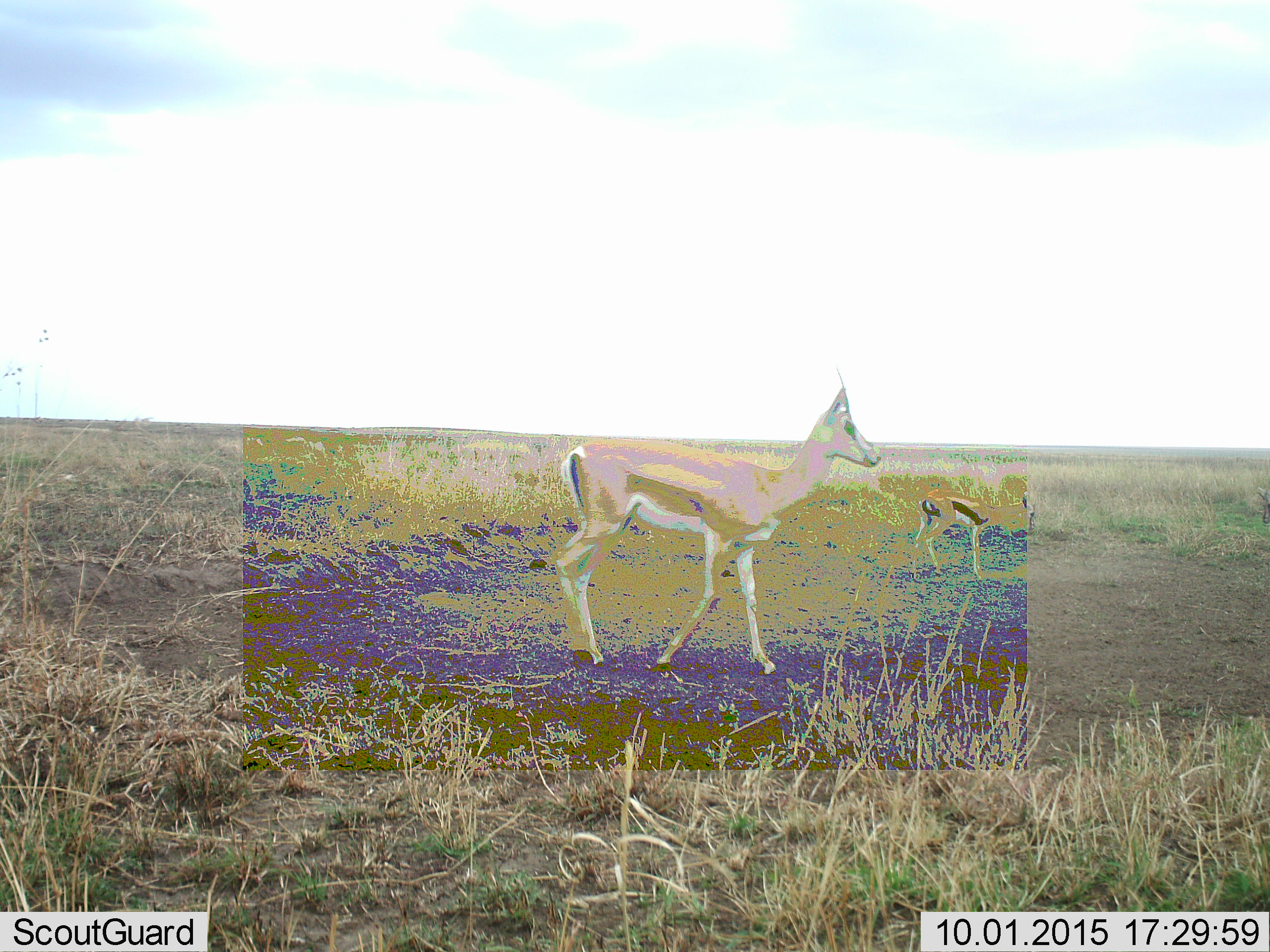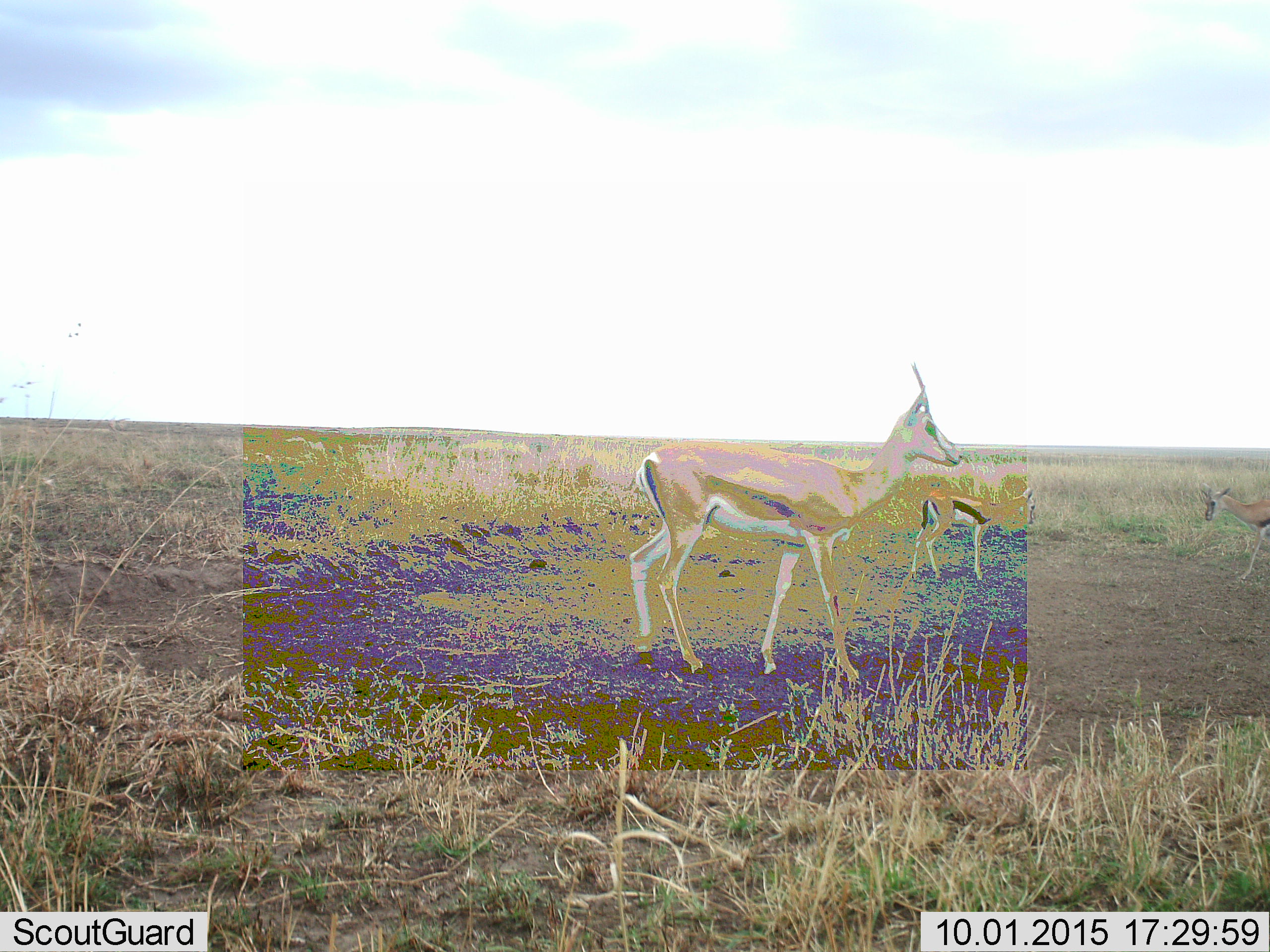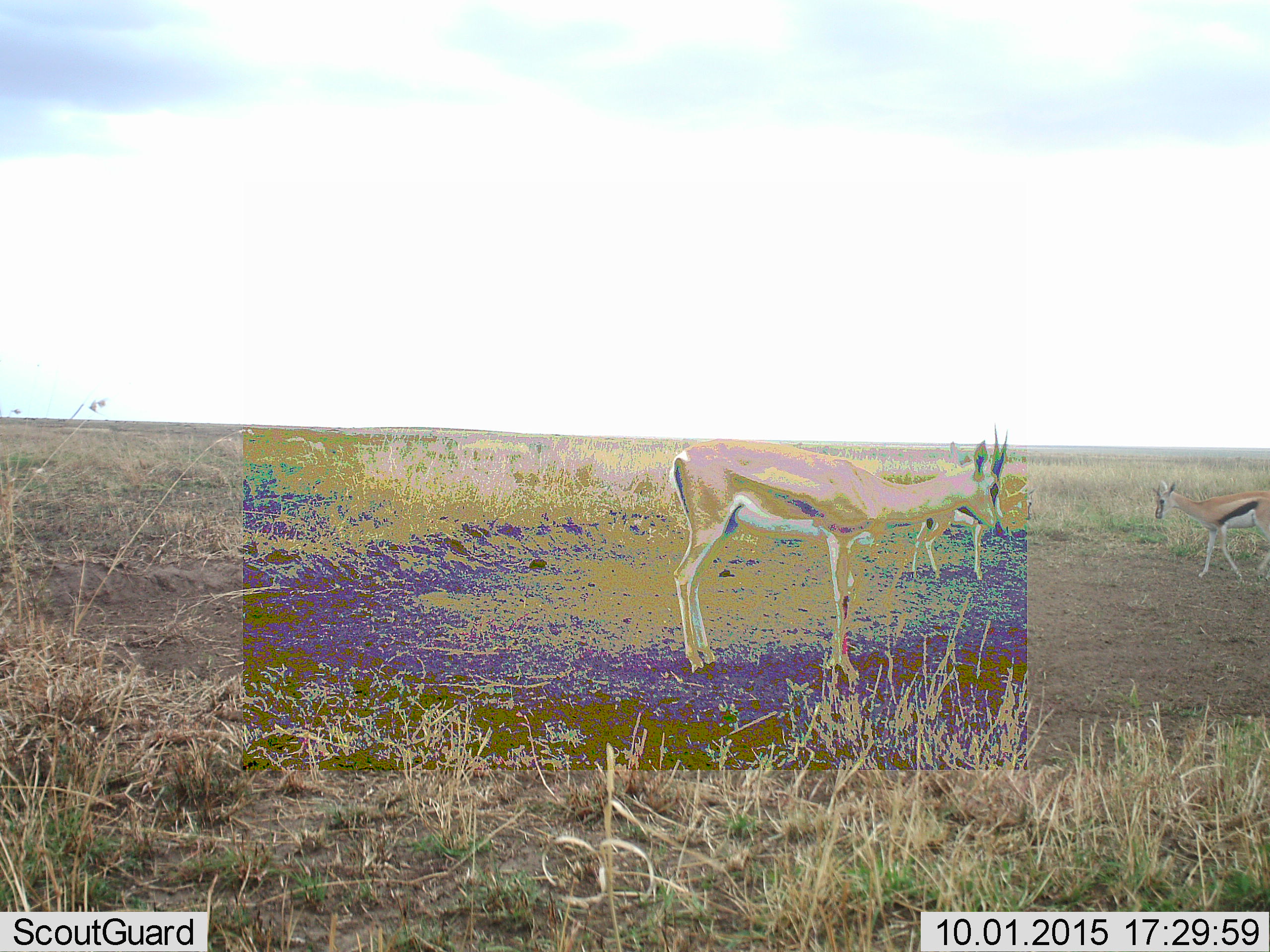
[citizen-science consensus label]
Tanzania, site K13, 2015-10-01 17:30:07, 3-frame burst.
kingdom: Animalia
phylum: Chordata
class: Mammalia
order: Artiodactyla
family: Bovidae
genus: Eudorcas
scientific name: Eudorcas thomsonii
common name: thomson's gazelle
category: gazellethomsons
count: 3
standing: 30%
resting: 0%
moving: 90%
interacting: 0%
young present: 40%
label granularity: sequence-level